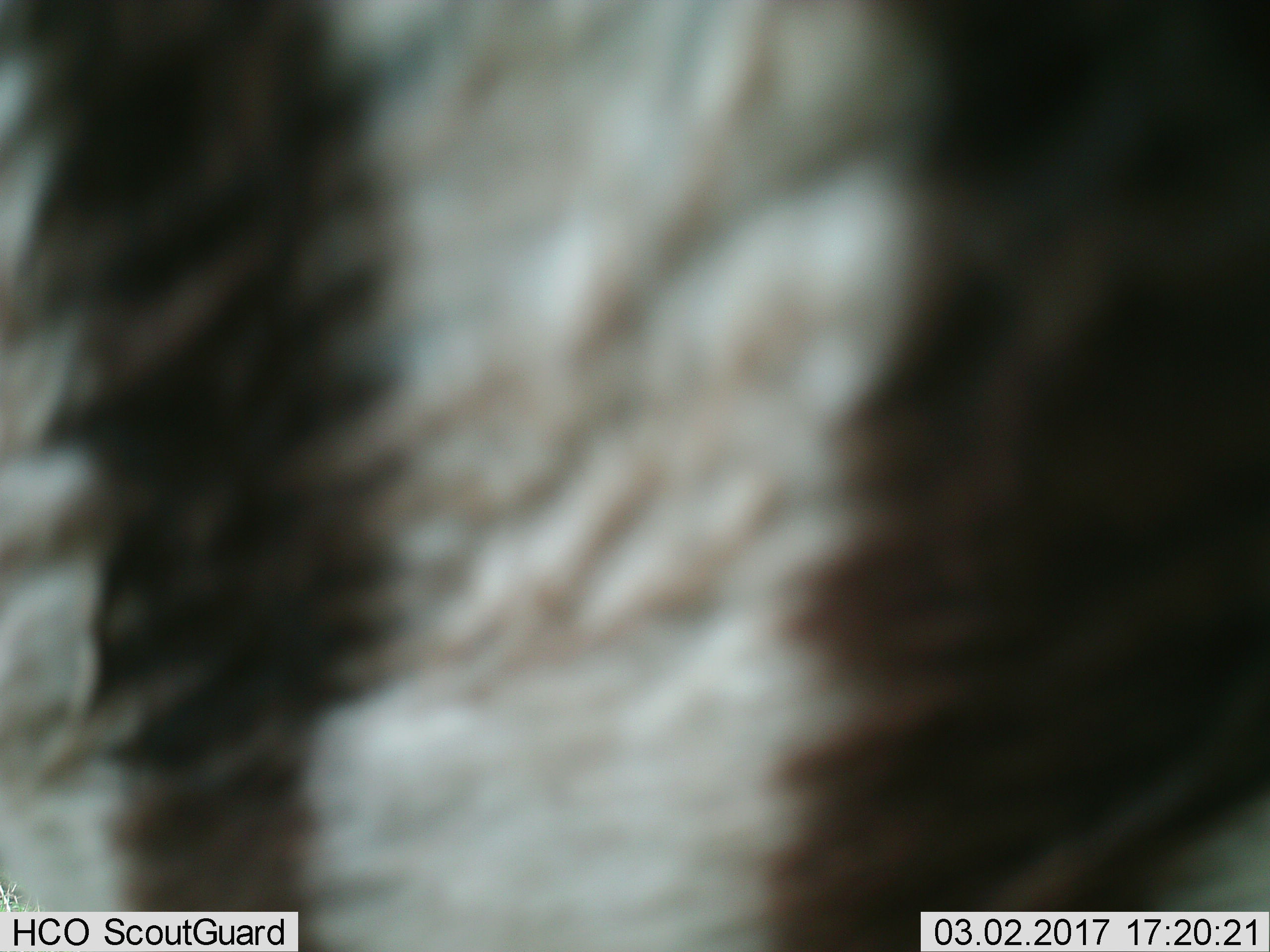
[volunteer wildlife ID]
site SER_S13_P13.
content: unidentified animal